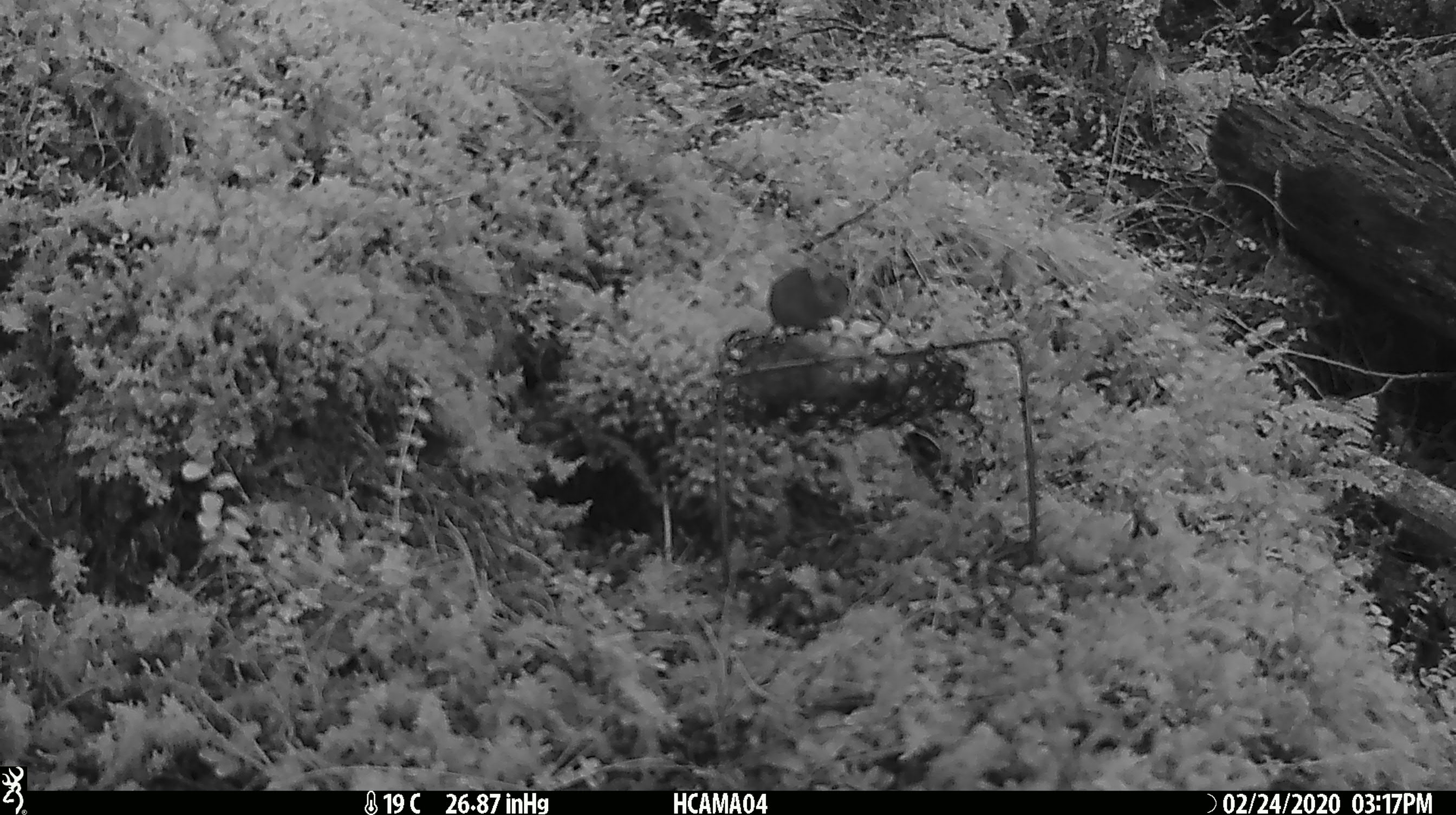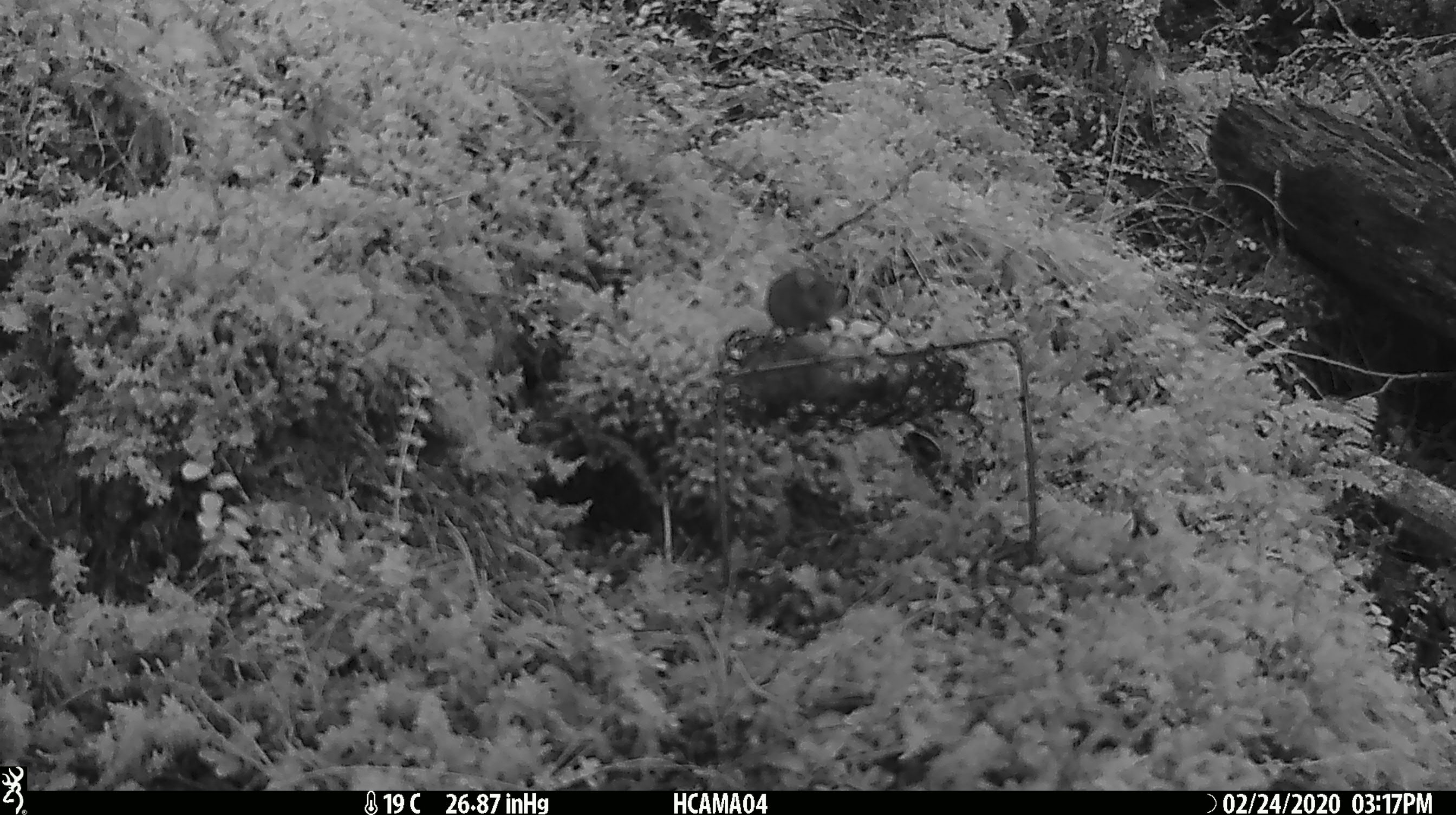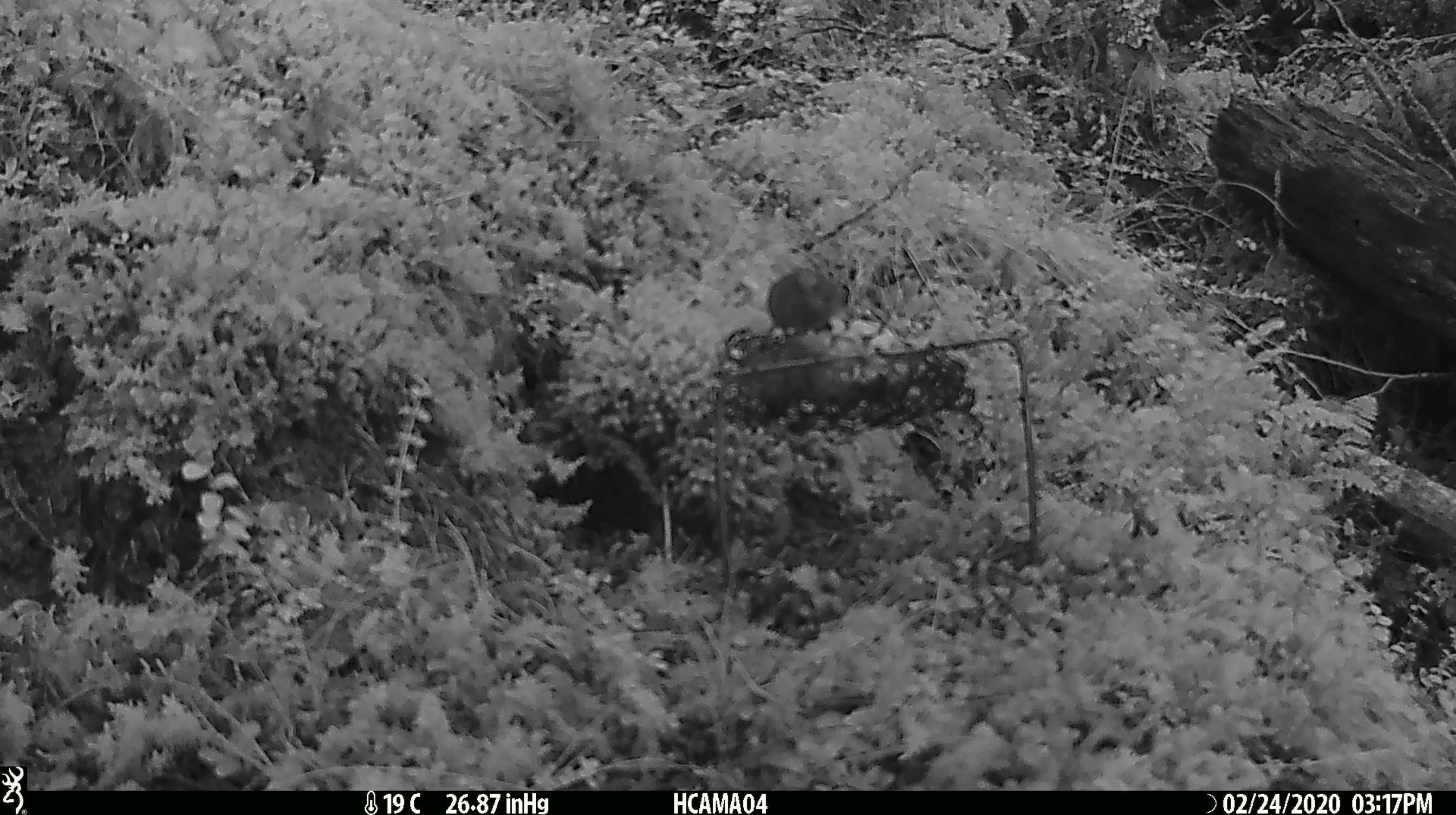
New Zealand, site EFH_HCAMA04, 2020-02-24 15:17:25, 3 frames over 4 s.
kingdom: Animalia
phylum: Chordata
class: Mammalia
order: Rodentia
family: Muridae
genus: Mus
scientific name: Mus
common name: mouse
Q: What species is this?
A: Mouse (Mus).